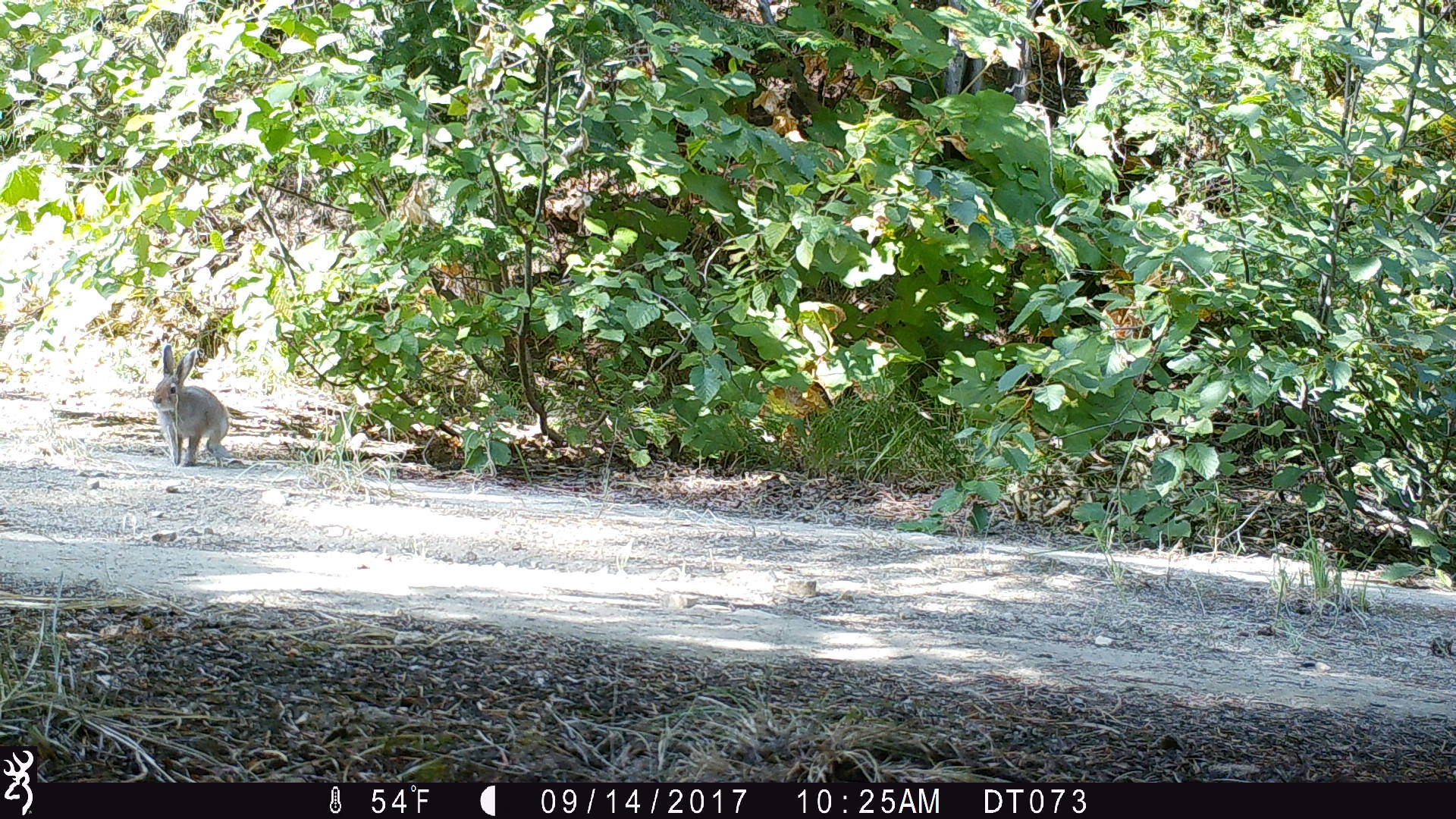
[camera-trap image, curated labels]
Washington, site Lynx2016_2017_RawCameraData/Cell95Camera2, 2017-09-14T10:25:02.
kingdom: Animalia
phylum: Chordata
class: Mammalia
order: Lagomorpha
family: Leporidae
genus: Lepus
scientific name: Lepus americanus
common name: snowshoe hare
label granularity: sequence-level